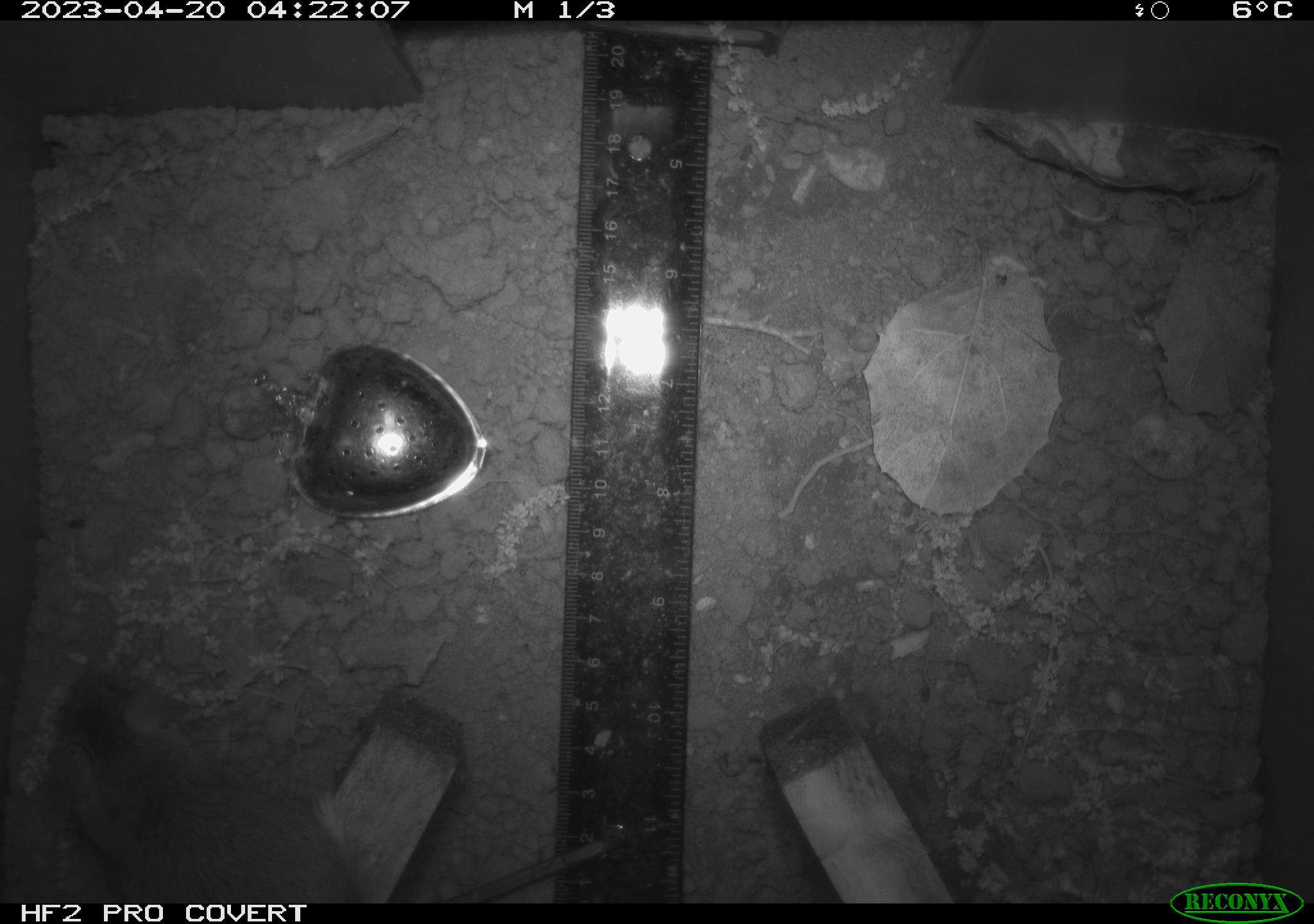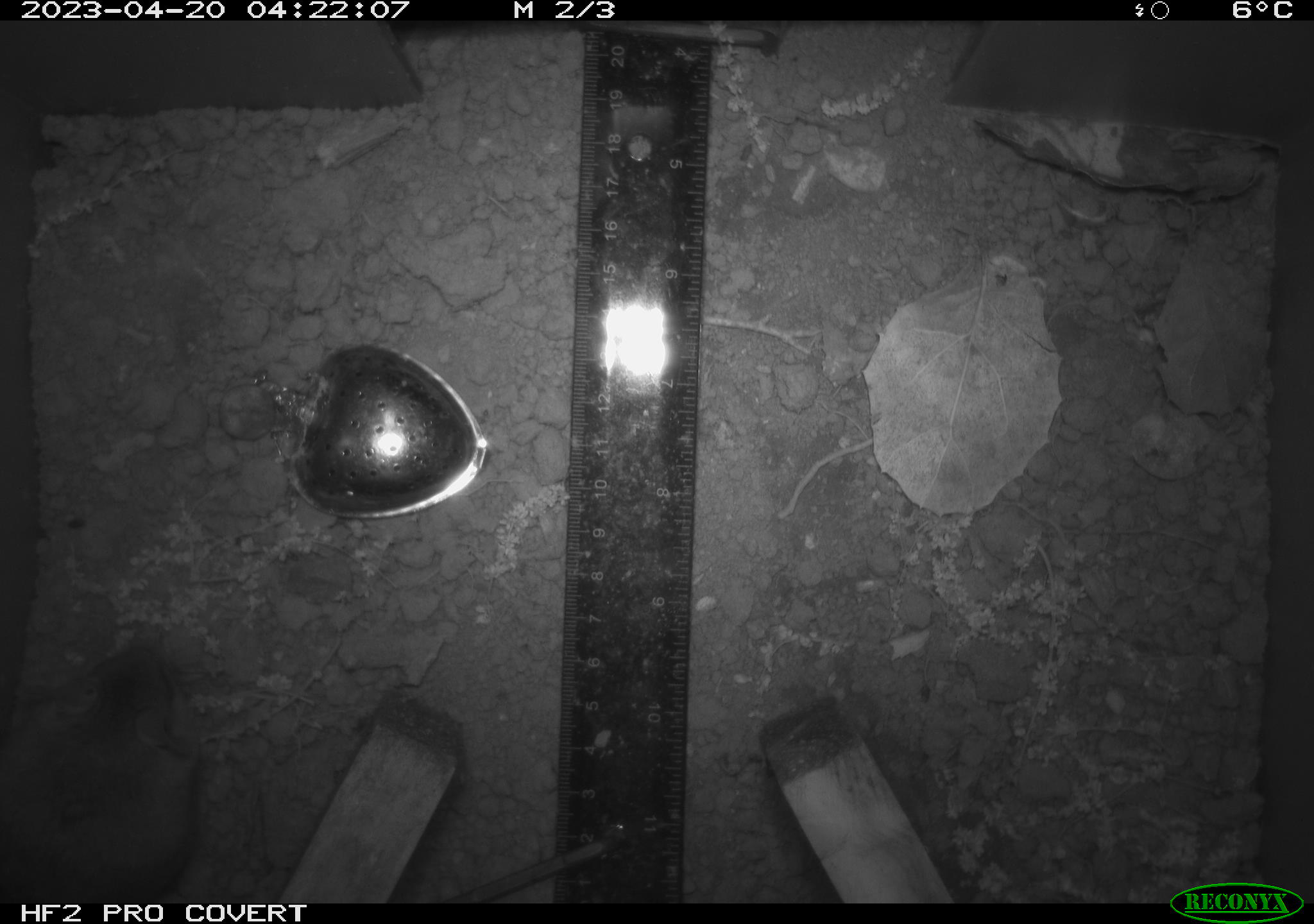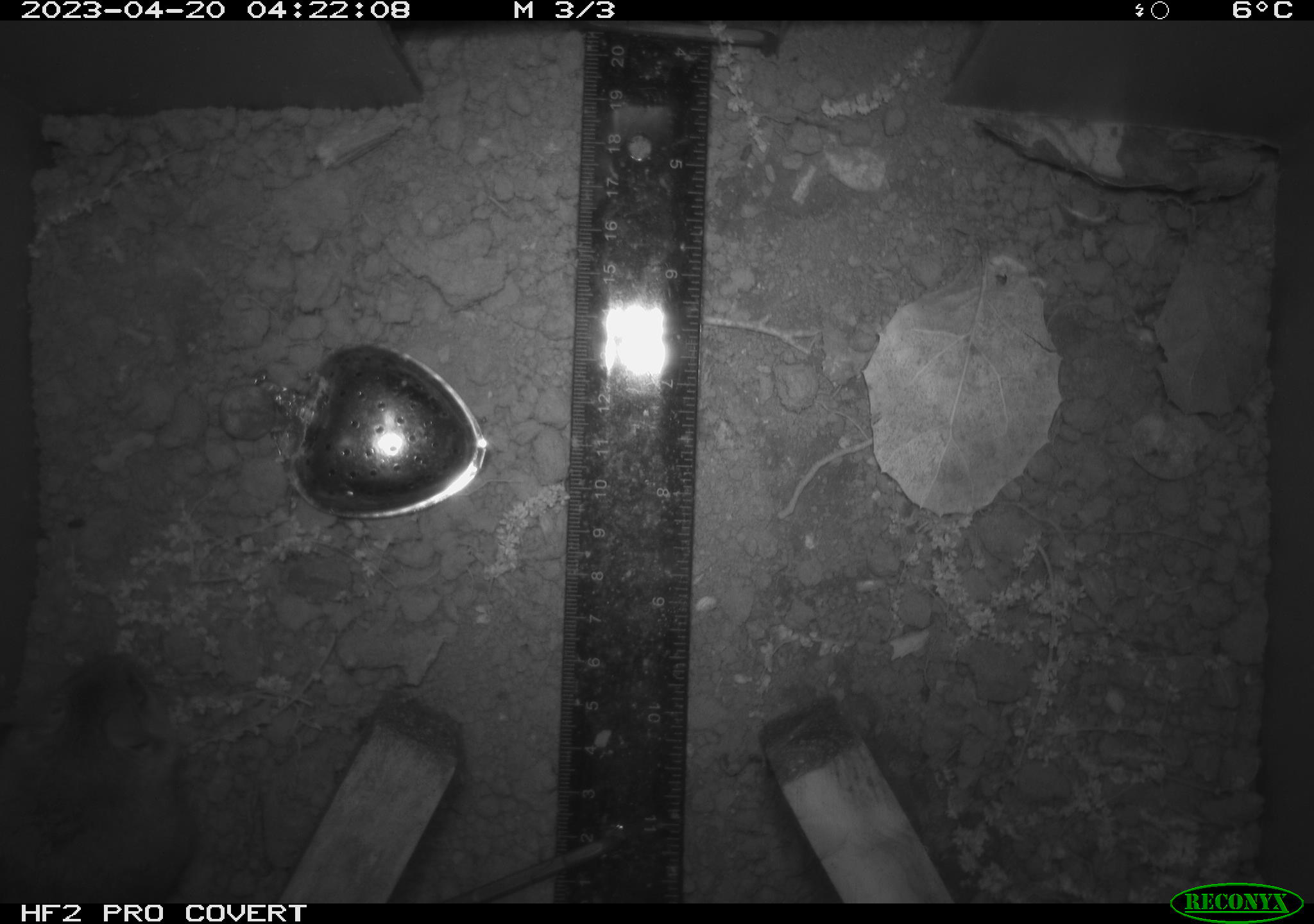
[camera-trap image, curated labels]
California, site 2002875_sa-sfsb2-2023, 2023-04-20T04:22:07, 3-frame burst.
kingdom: Animalia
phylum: Chordata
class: Mammalia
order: Rodentia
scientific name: Rodentia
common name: mouse species